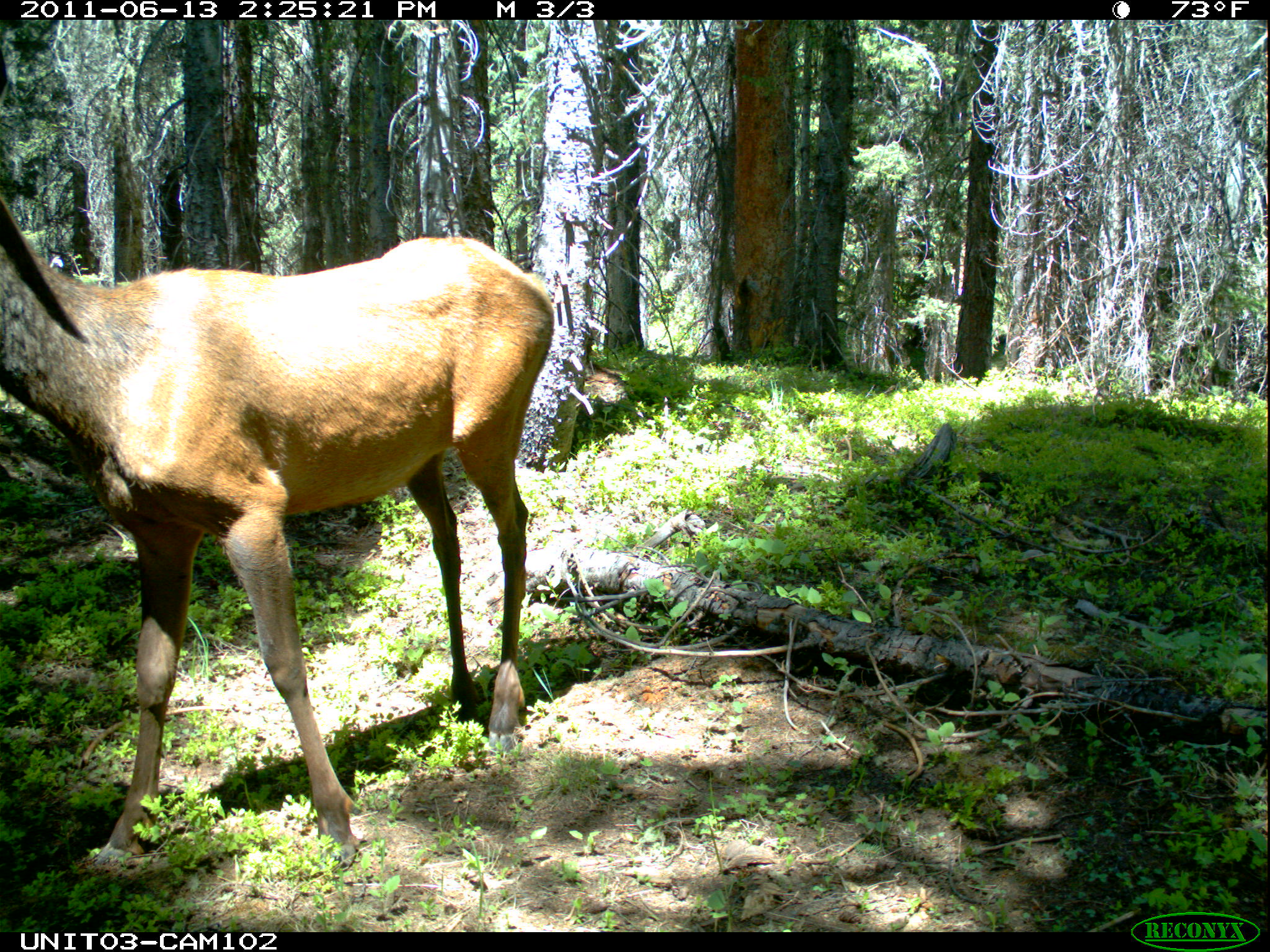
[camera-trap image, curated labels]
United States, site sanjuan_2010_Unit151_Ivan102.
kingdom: Animalia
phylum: Chordata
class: Mammalia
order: Artiodactyla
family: Cervidae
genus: Cervus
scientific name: Cervus elaphus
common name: red deer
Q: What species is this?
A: Cervus elaphus (red deer).